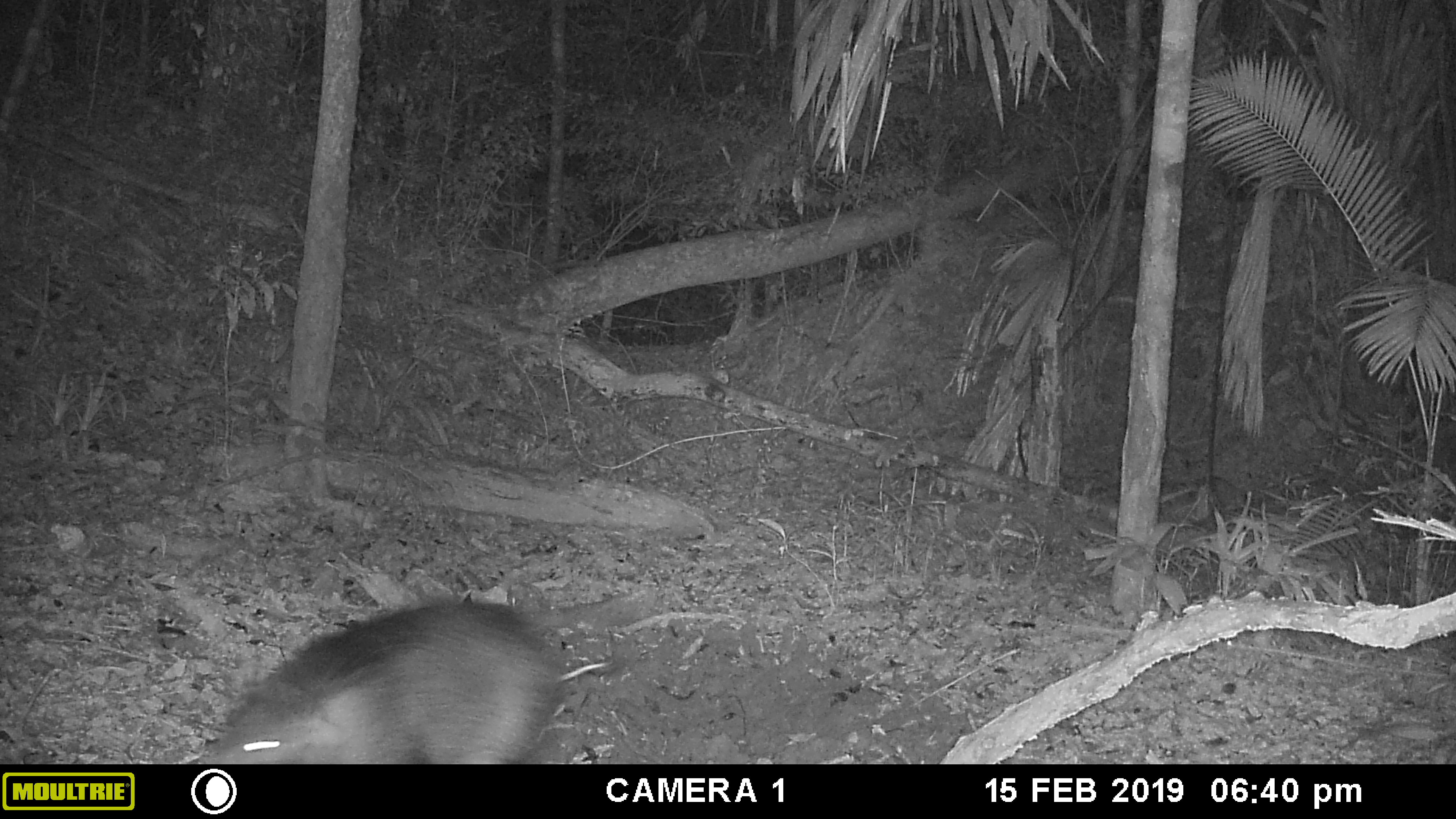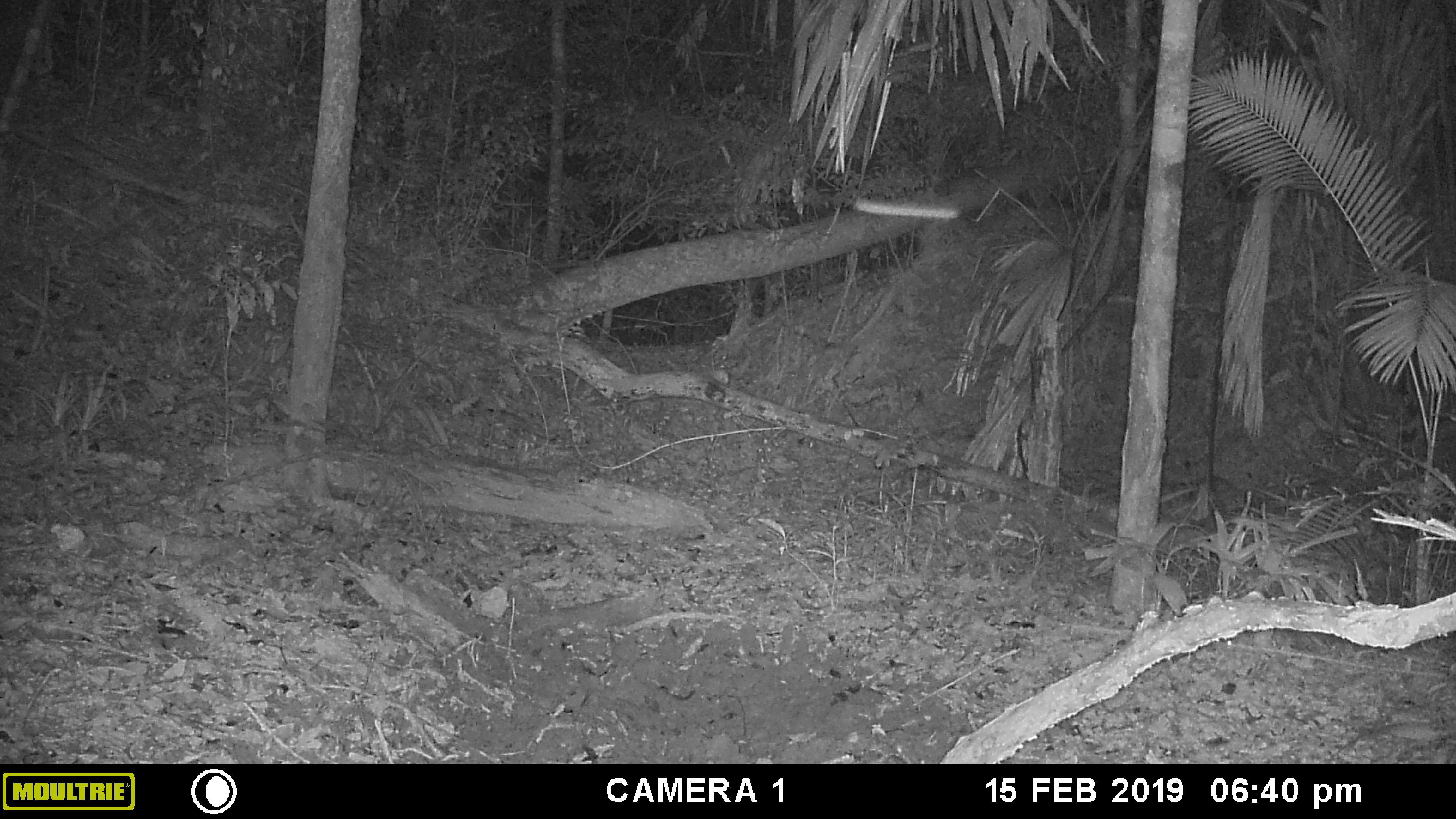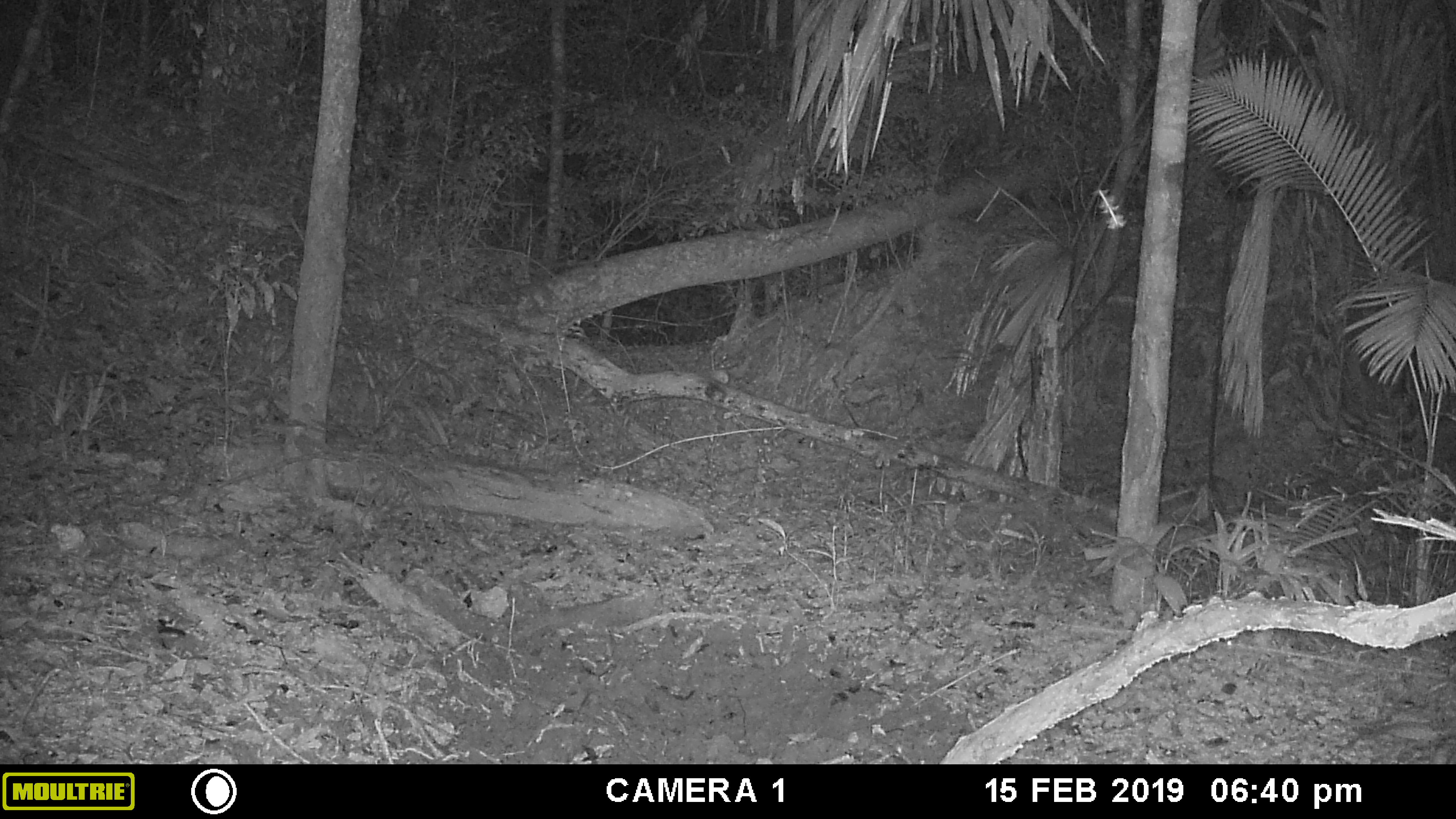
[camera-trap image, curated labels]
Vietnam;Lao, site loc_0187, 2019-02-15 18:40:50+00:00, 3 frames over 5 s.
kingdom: Animalia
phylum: Chordata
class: Mammalia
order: Artiodactyla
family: Suidae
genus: Sus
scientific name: Sus scrofa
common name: eurasian wild pig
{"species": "eurasian wild pig (Sus scrofa)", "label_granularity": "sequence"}